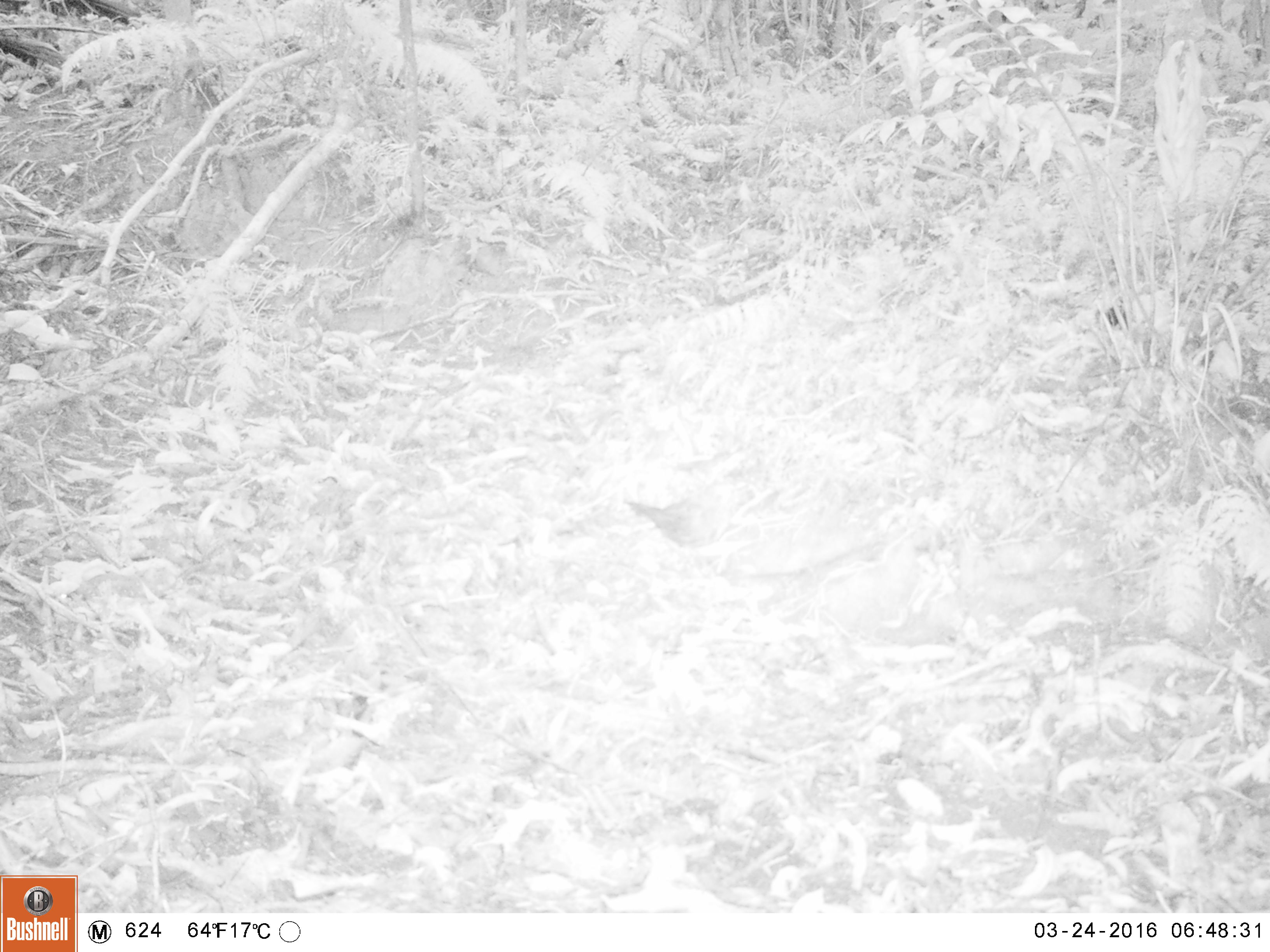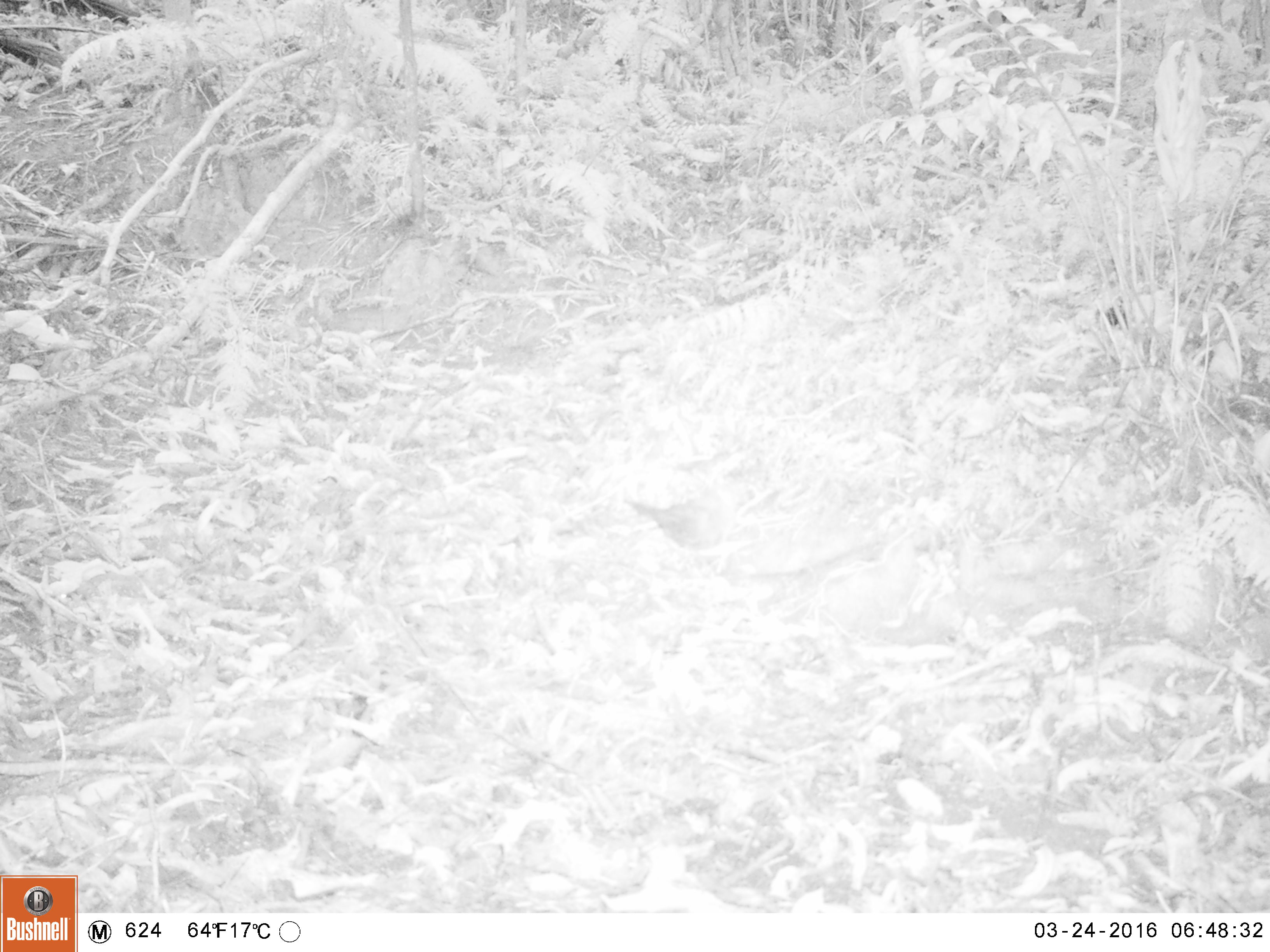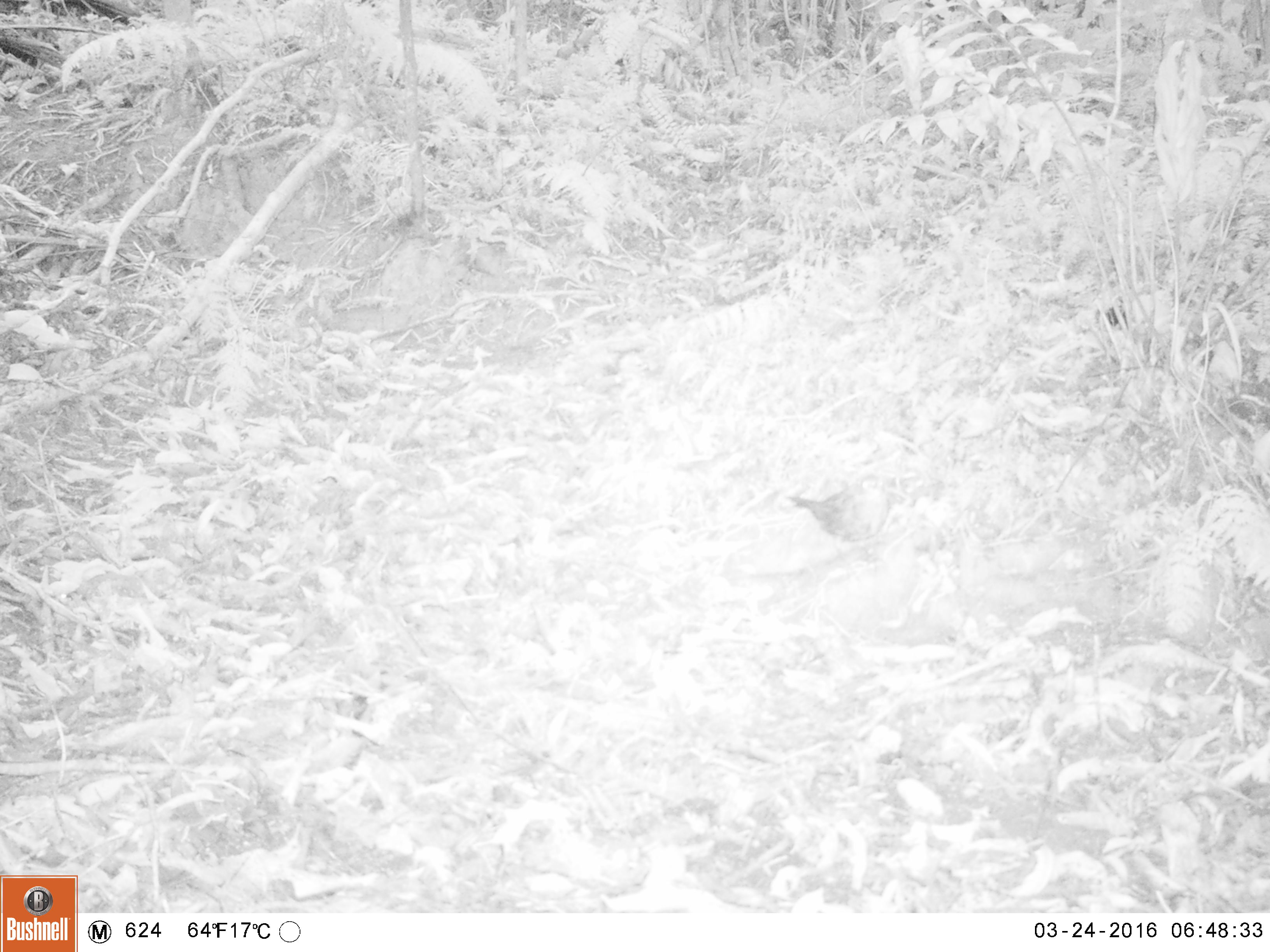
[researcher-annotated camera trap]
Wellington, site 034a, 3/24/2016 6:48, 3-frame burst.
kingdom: Animalia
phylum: Chordata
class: Aves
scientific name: Aves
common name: bird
Bird (Aves).